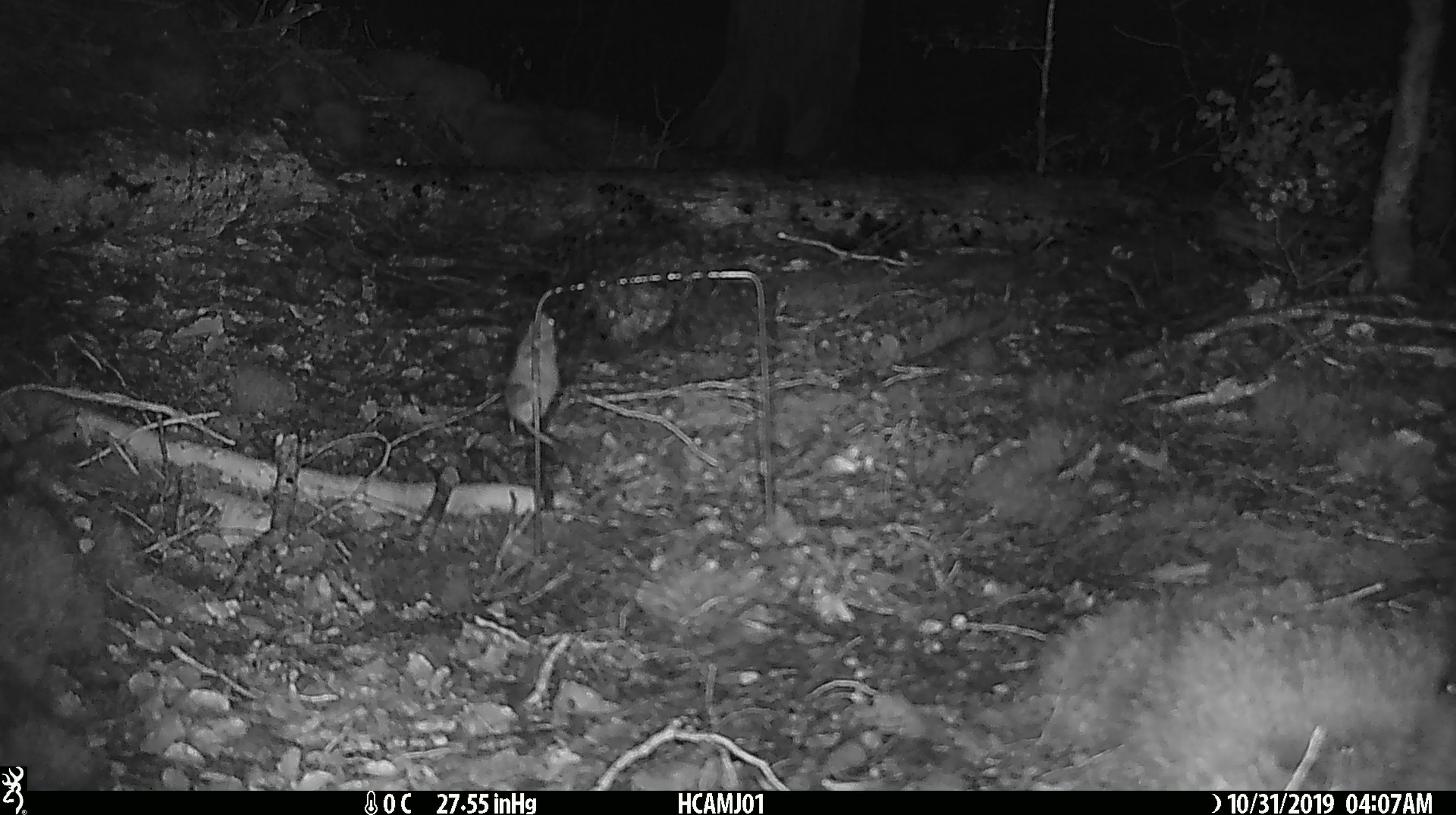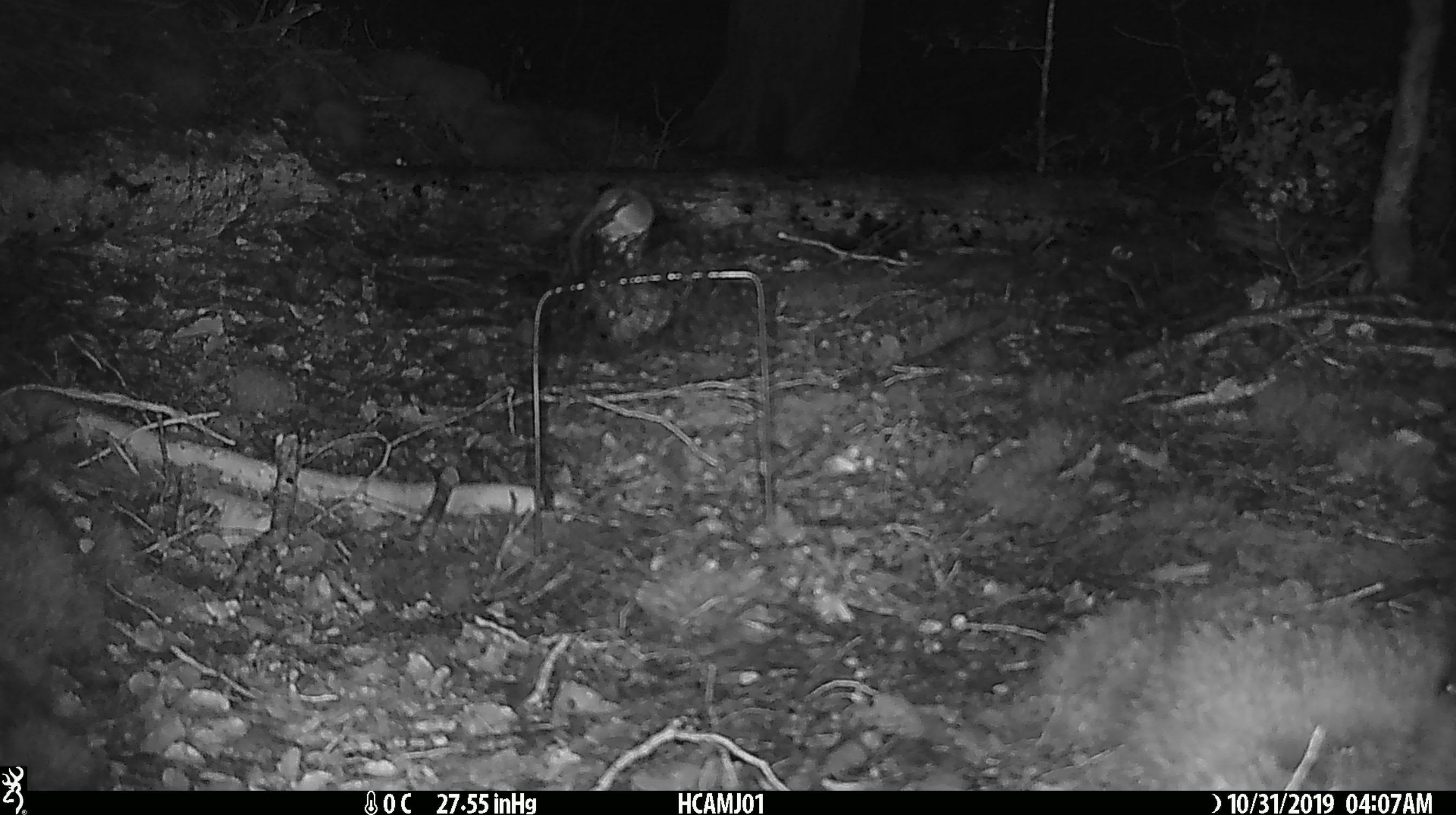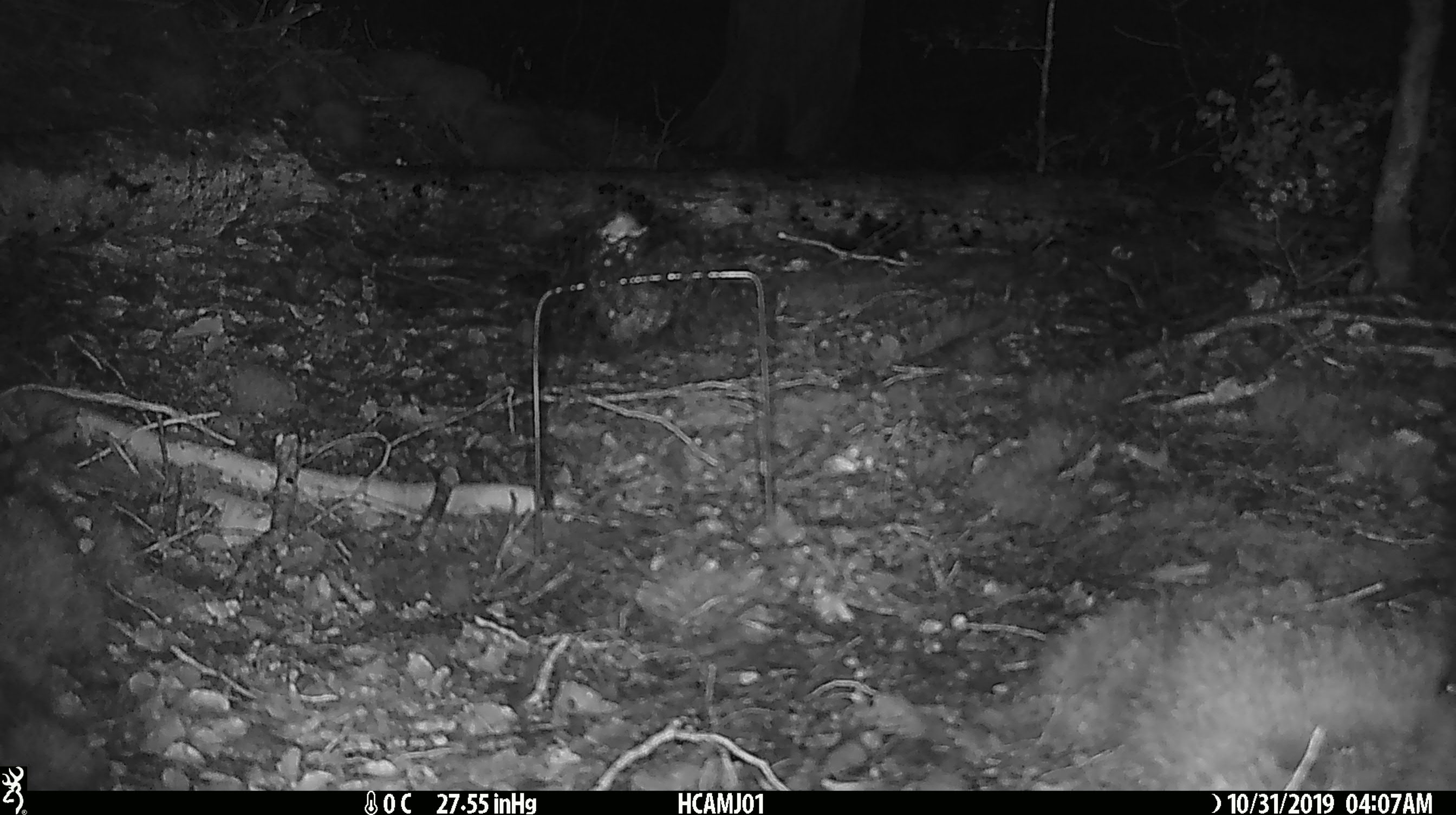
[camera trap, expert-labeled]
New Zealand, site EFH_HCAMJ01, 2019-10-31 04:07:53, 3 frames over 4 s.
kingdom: Animalia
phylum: Chordata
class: Mammalia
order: Rodentia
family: Muridae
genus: Mus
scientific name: Mus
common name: mouse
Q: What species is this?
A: Mouse (Mus).